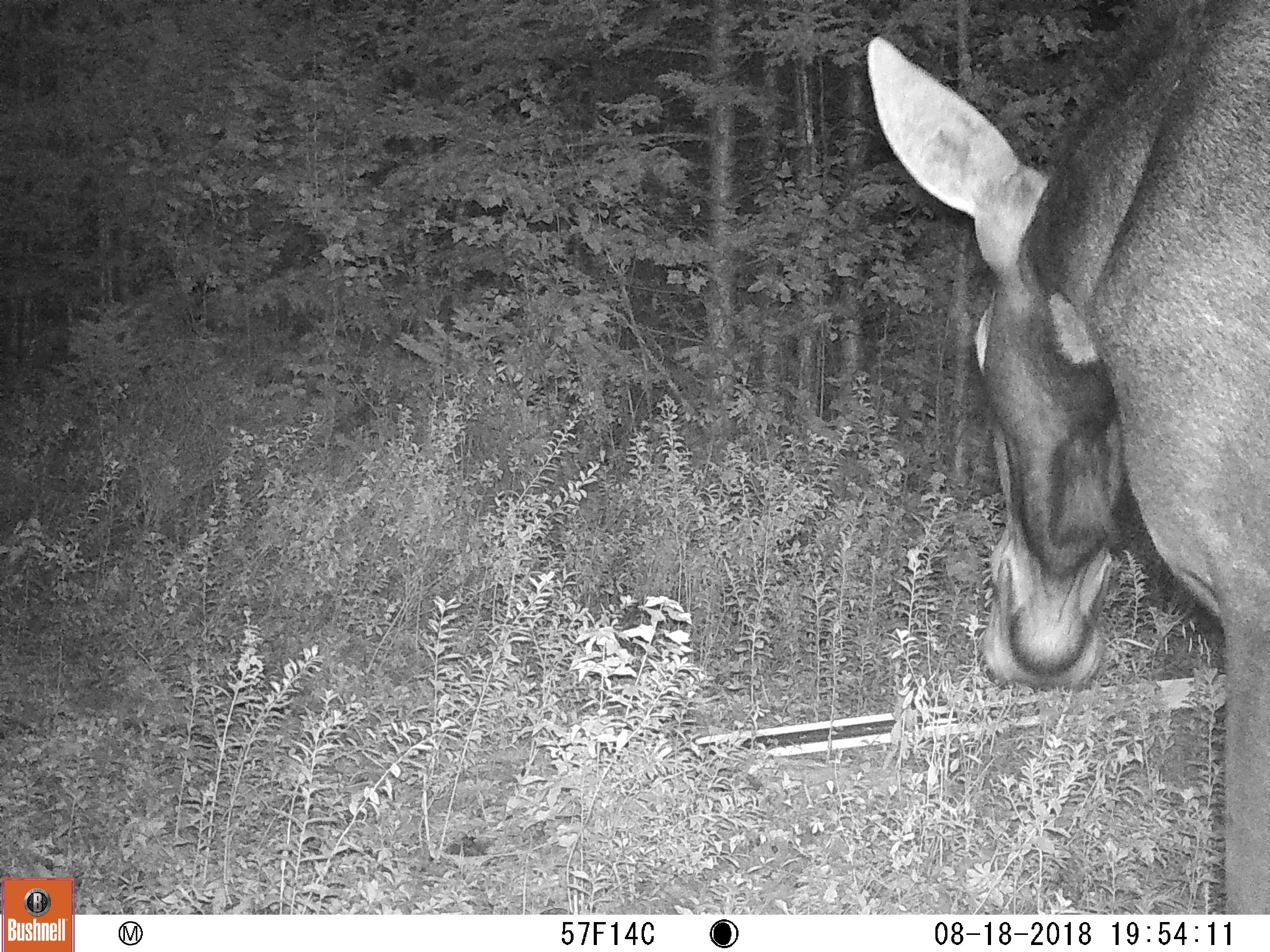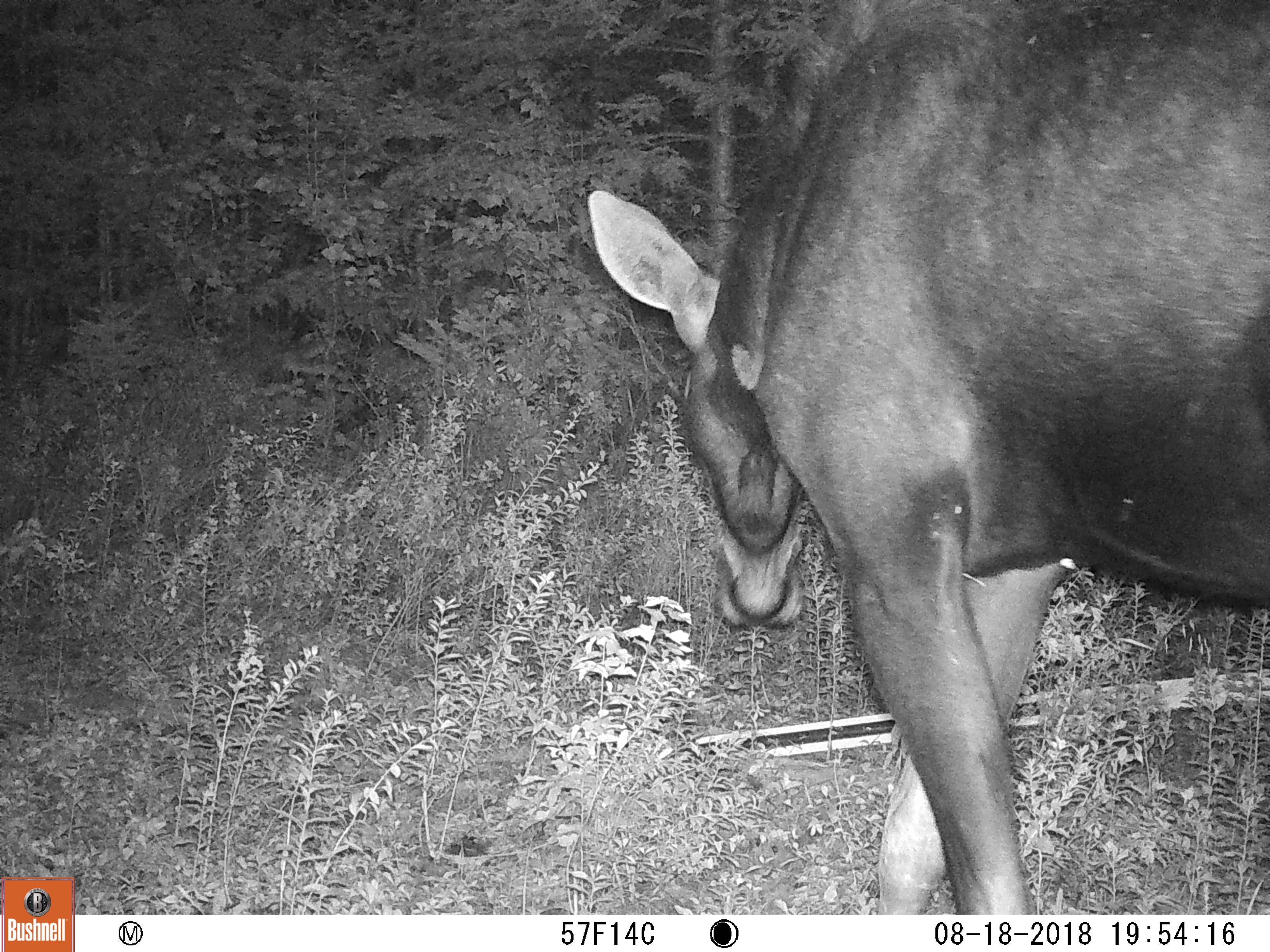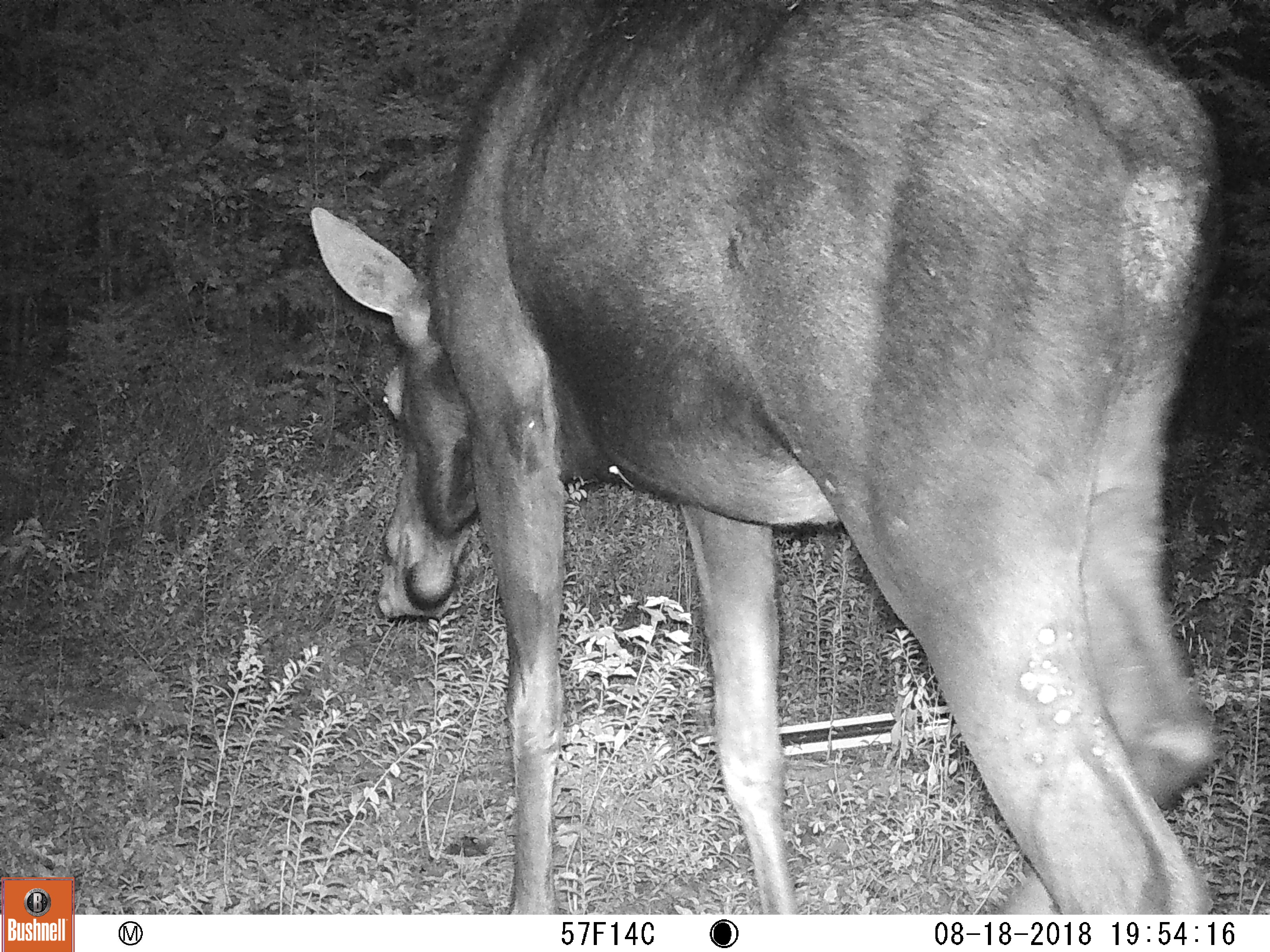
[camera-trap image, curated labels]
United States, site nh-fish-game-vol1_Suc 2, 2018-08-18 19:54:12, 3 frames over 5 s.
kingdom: Animalia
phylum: Chordata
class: Mammalia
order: Artiodactyla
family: Cervidae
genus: Alces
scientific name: Alces alces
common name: moose